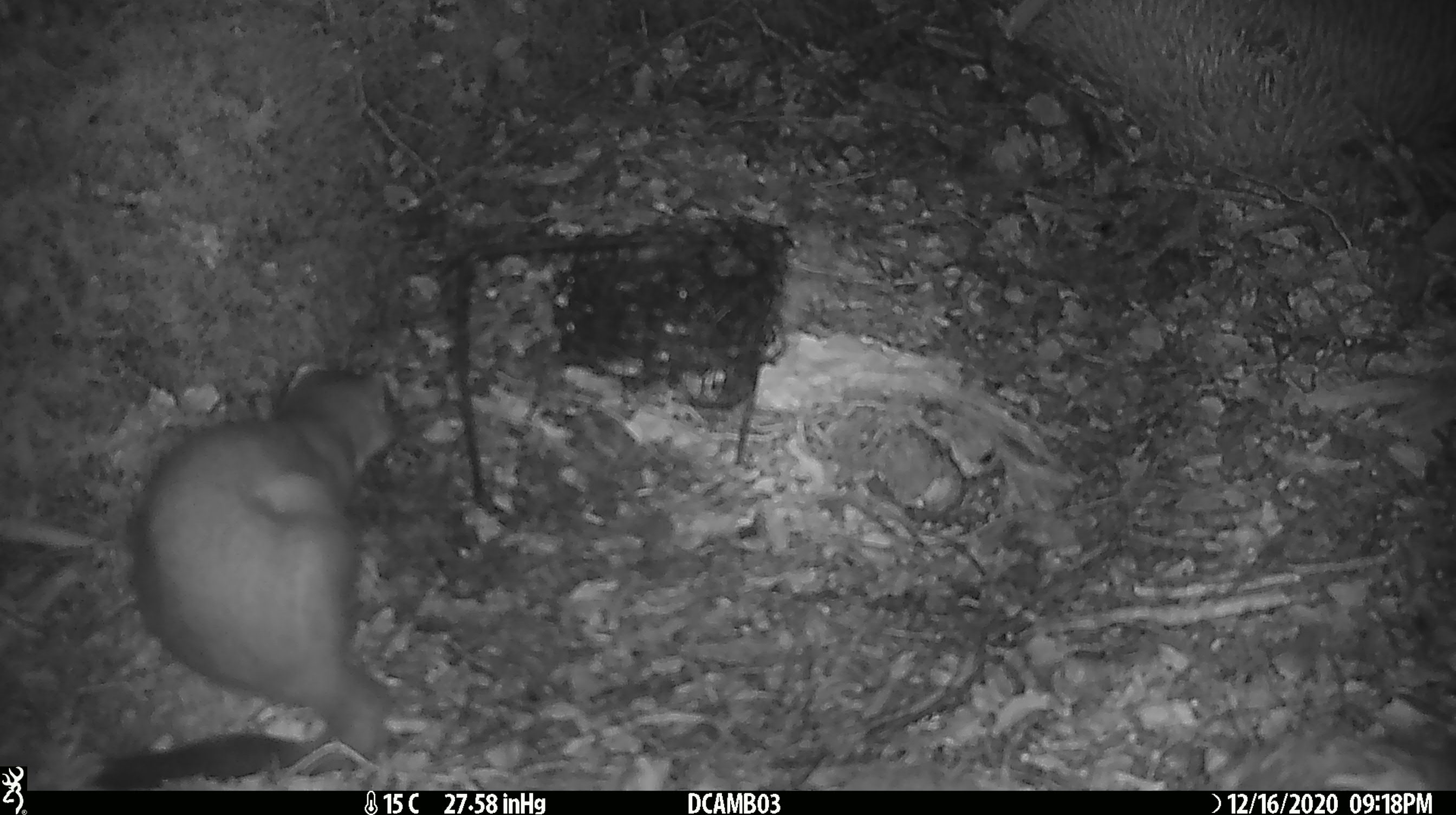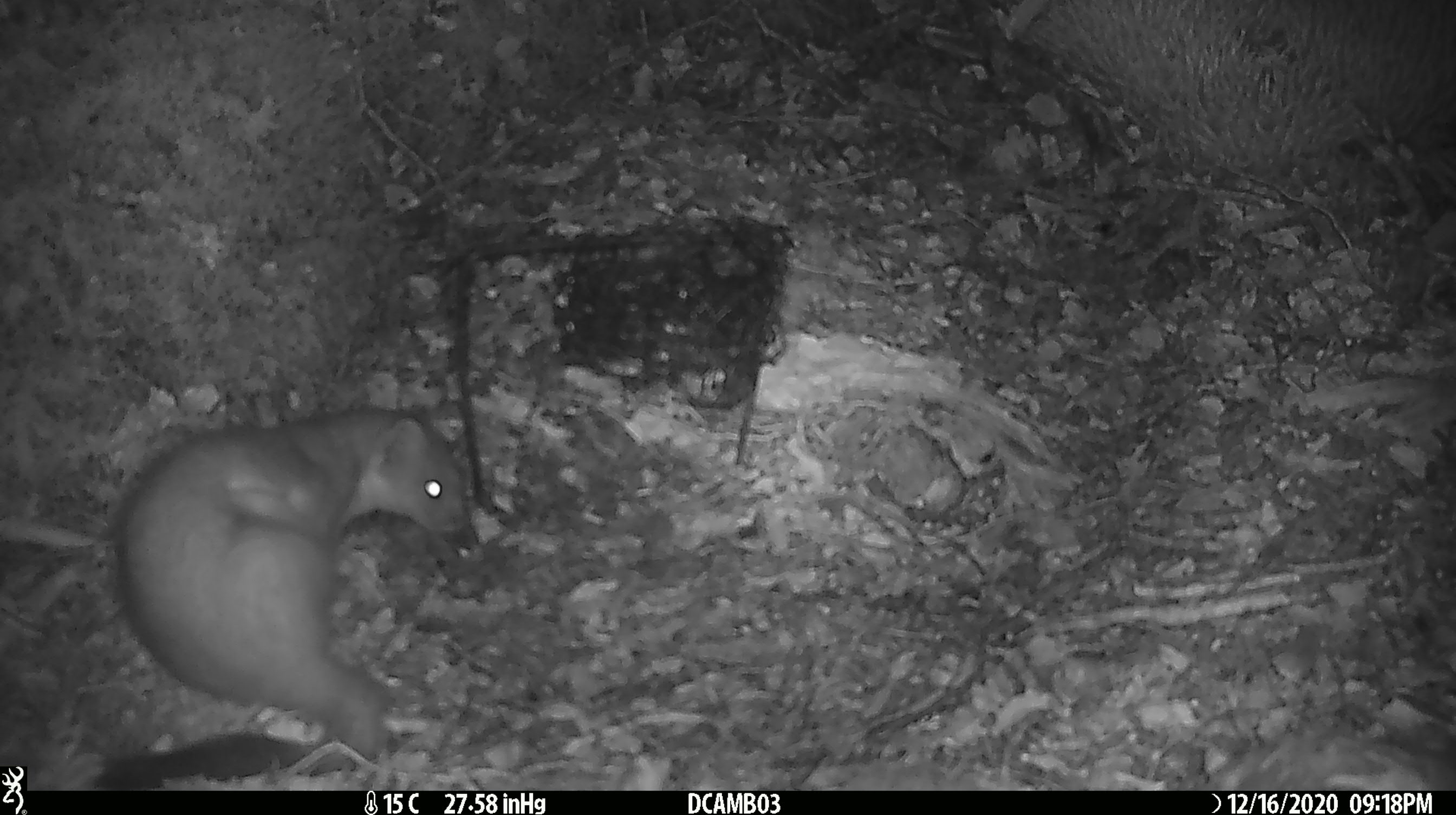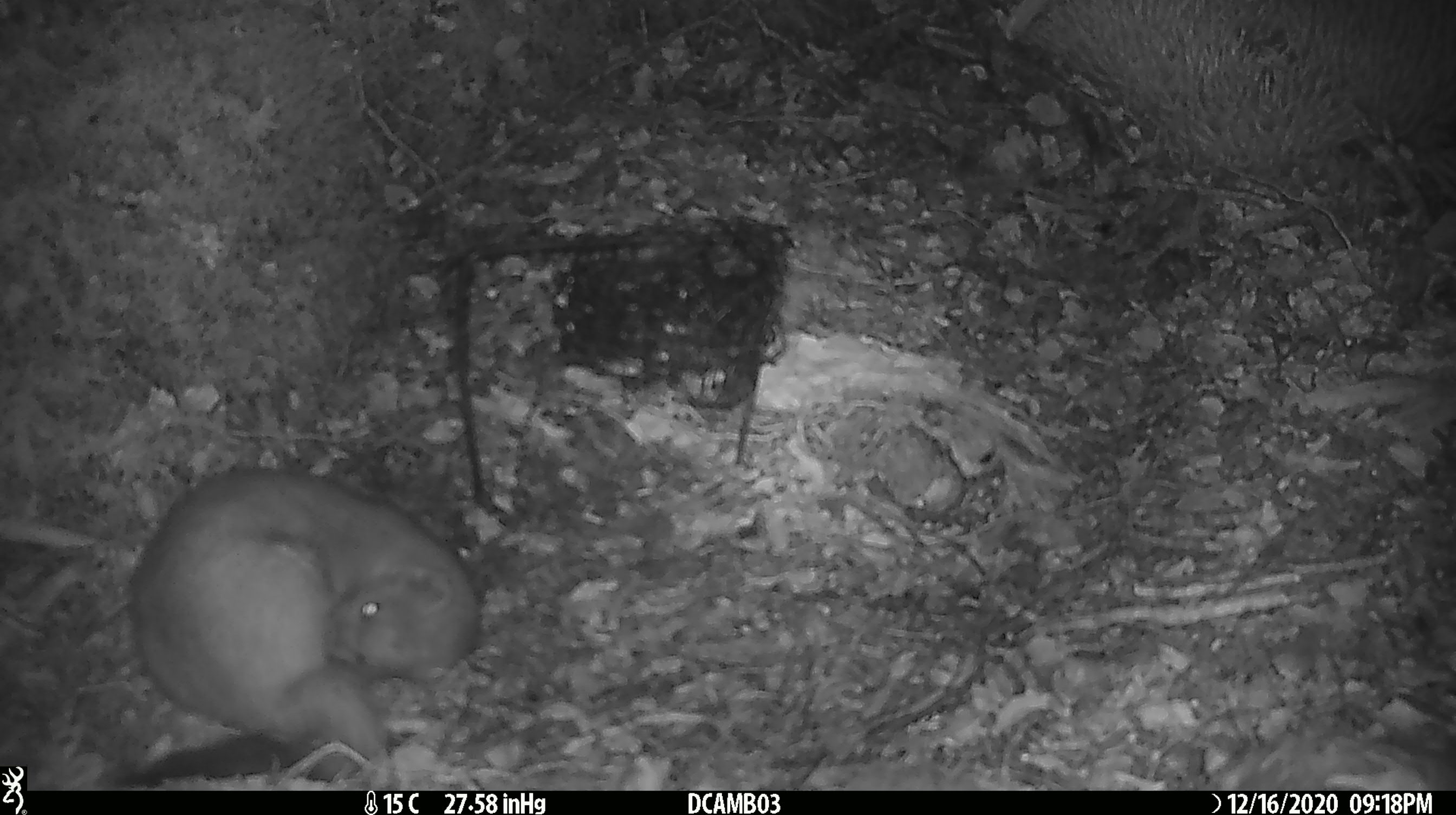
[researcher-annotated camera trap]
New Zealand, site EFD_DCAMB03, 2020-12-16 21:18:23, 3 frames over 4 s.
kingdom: Animalia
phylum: Chordata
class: Mammalia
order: Carnivora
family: Mustelidae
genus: Mustela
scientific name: Mustela erminea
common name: stoat